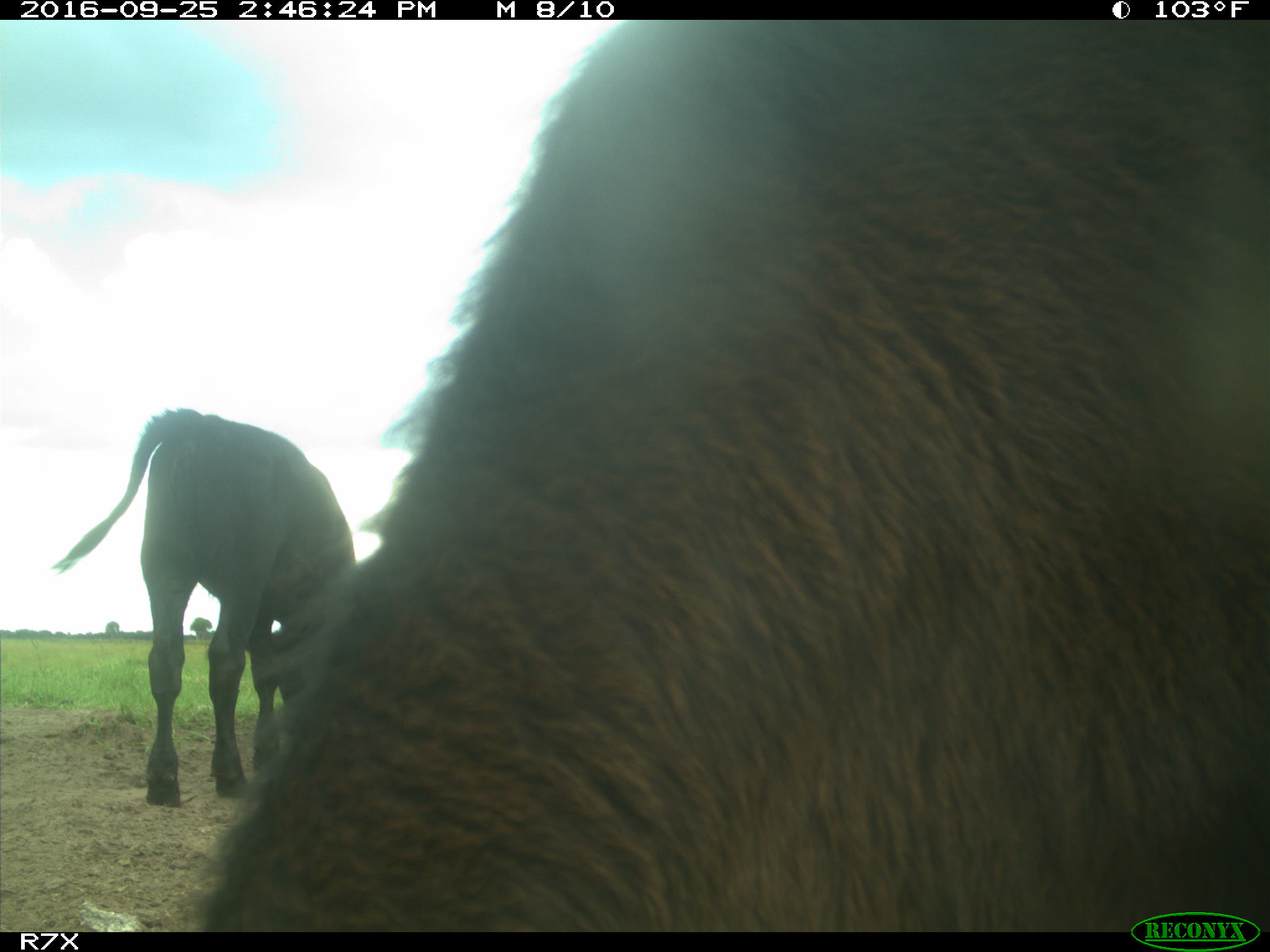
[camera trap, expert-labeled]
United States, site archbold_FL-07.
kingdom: Animalia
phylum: Chordata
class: Mammalia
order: Artiodactyla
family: Bovidae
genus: Bos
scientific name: Bos taurus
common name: domestic cow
Bos taurus (domestic cow).